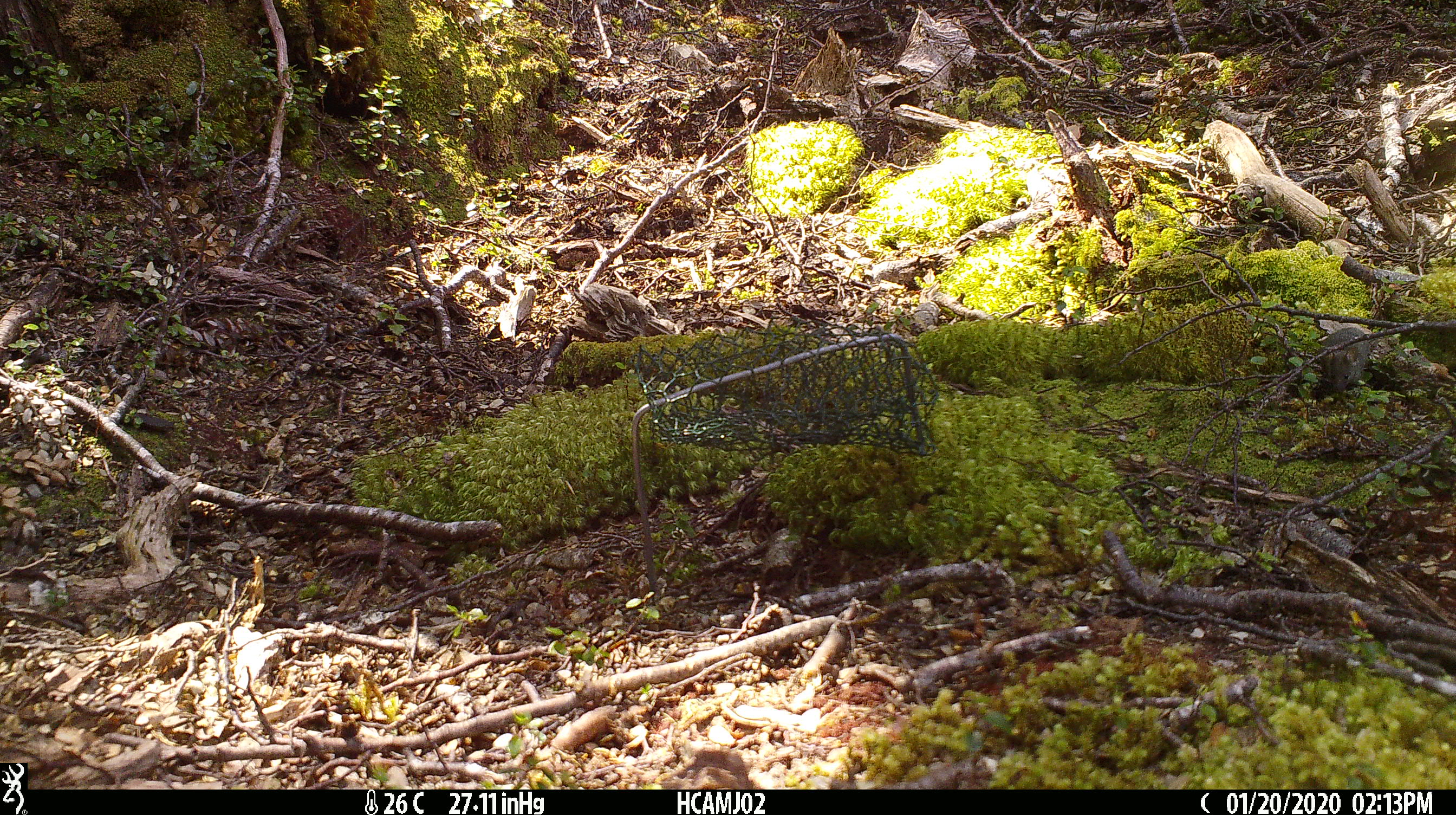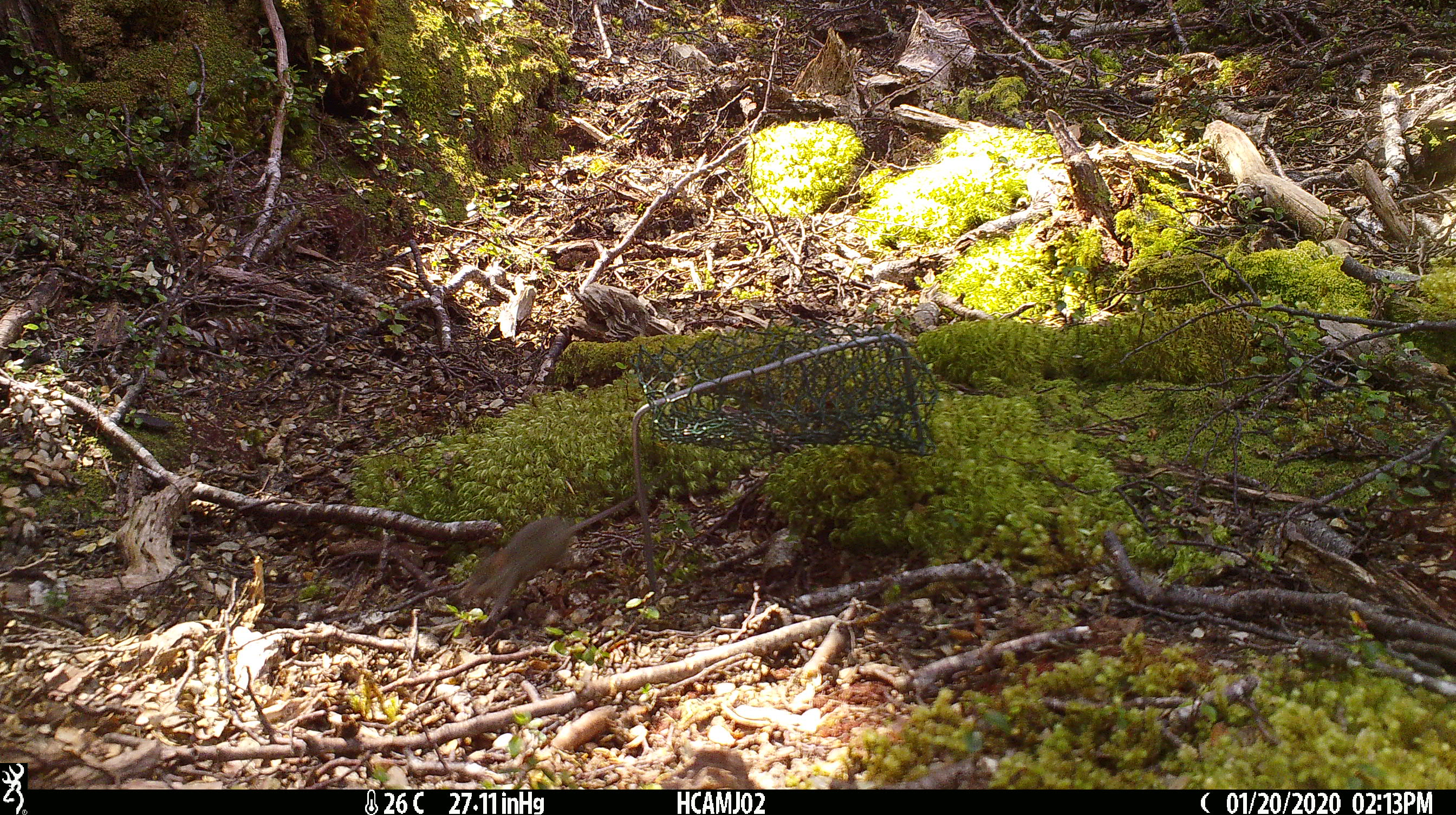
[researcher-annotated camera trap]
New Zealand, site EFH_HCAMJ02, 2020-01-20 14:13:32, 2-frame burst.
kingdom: Animalia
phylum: Chordata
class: Mammalia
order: Rodentia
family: Muridae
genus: Mus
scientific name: Mus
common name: mouse